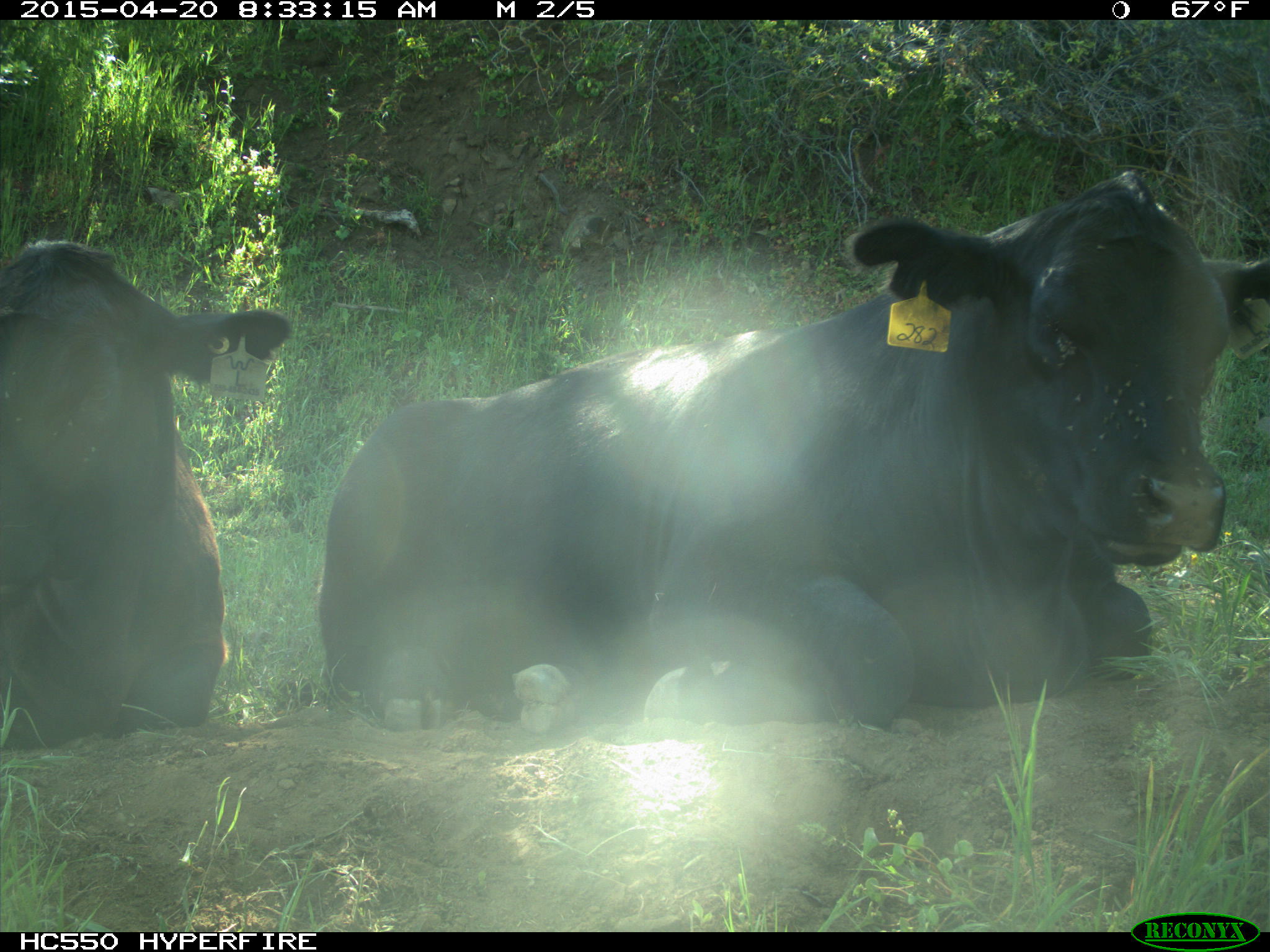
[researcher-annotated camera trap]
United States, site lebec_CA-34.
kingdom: Animalia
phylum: Chordata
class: Mammalia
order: Artiodactyla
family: Bovidae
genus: Bos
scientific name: Bos taurus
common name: domestic cow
Bos taurus (domestic cow).